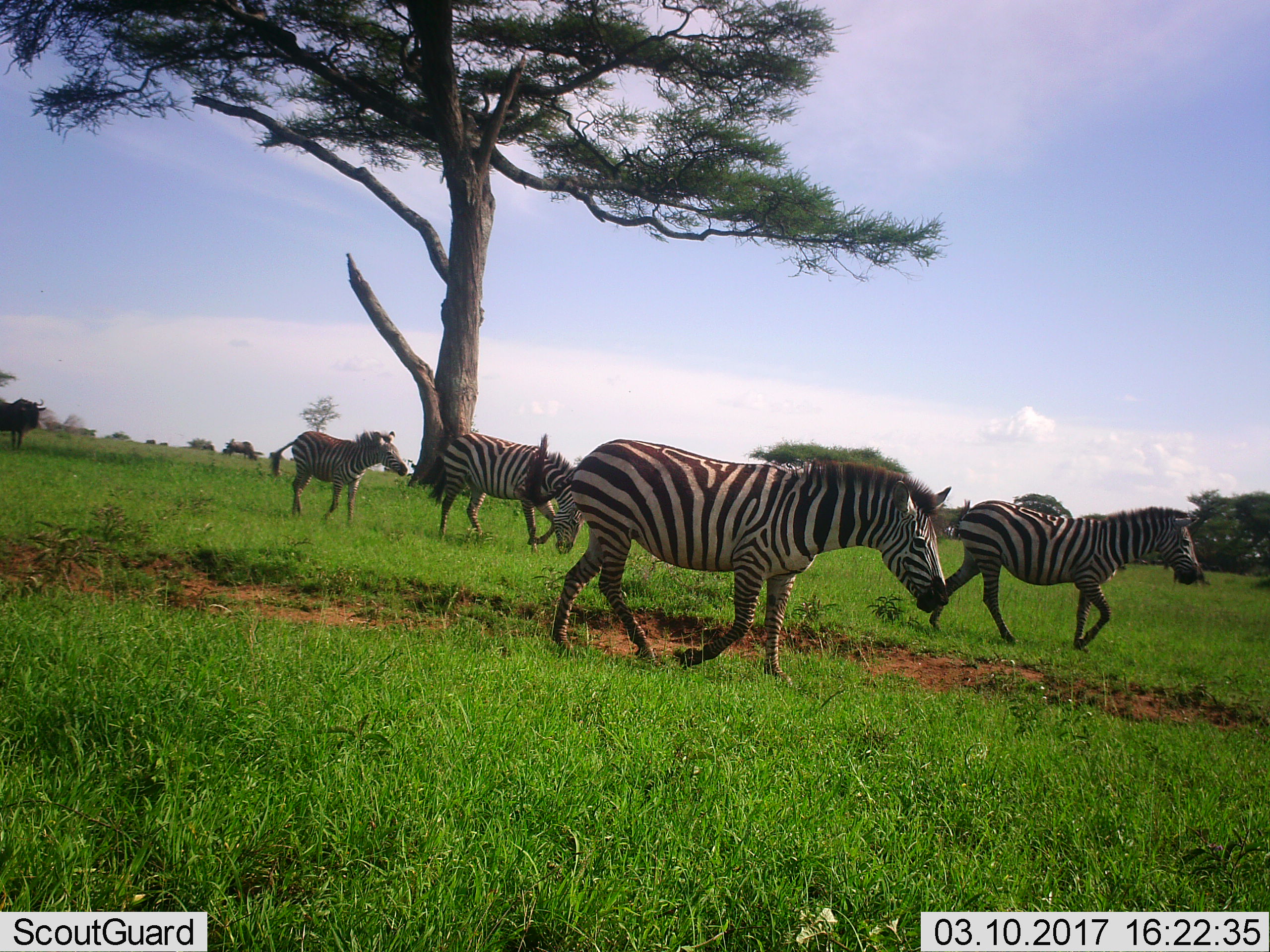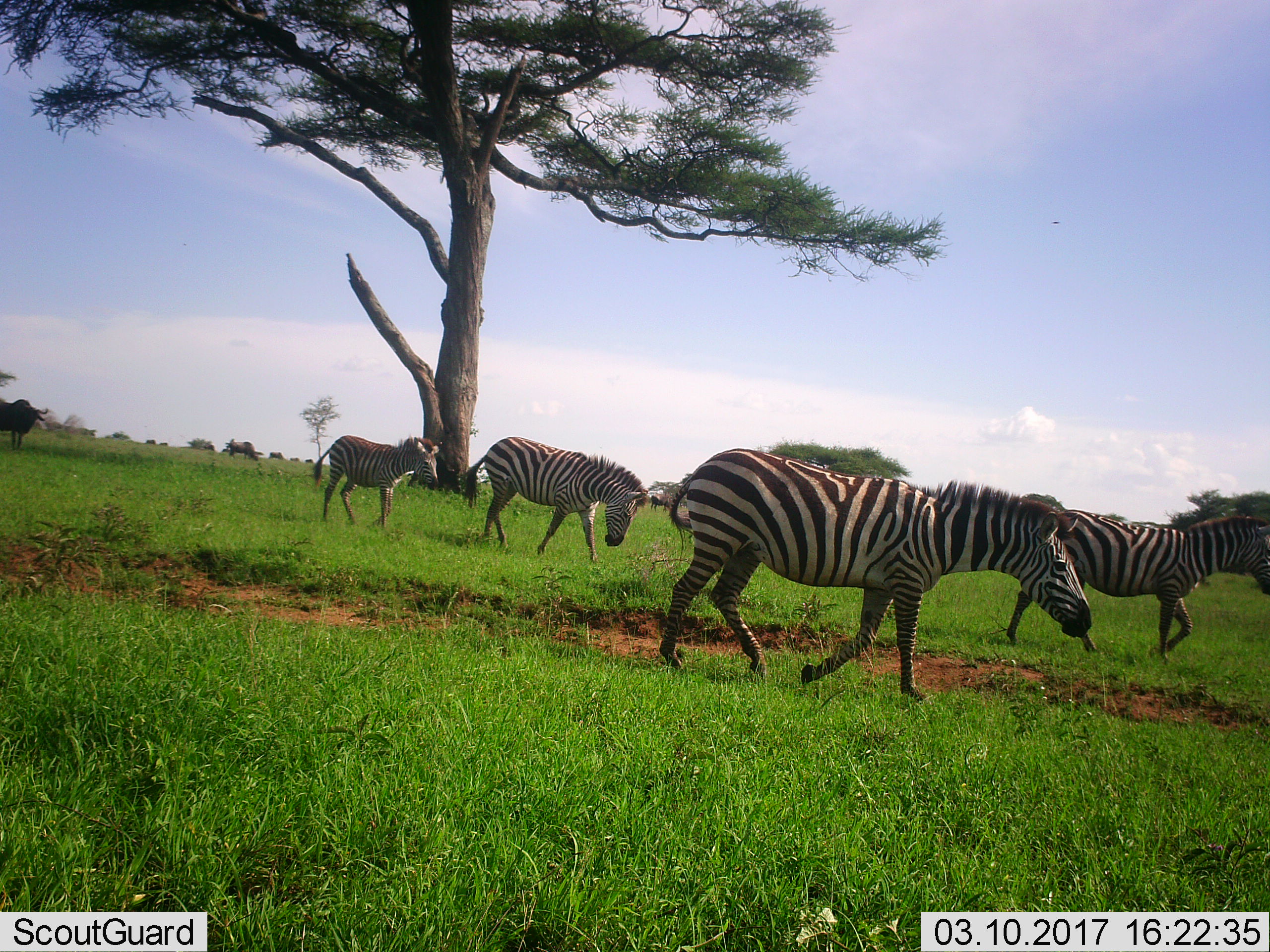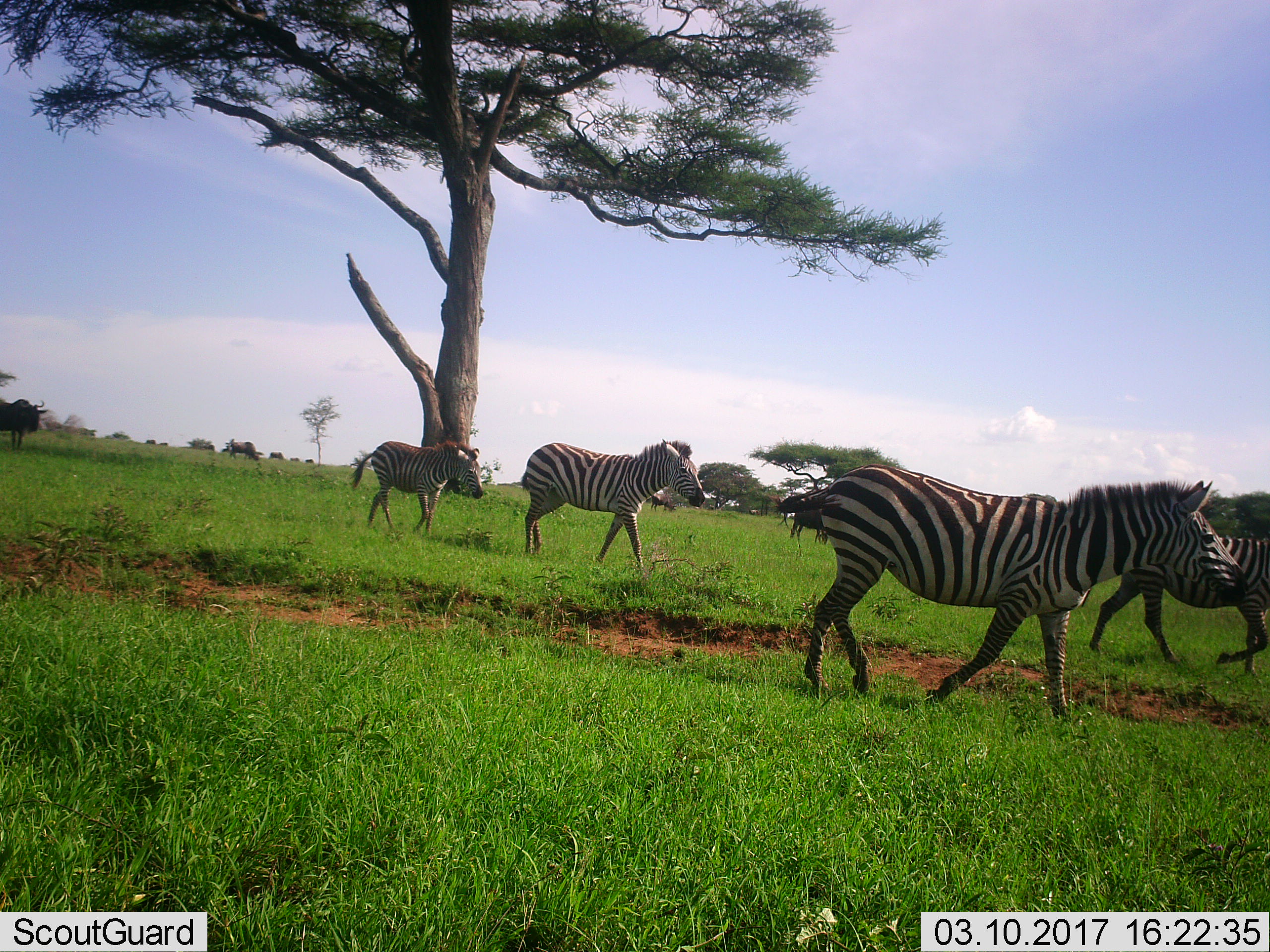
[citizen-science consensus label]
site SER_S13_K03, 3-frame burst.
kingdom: Animalia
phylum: Chordata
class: Mammalia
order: Artiodactyla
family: Bovidae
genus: Connochaetes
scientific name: Connochaetes taurinus taurinus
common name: blue wildebeest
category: wildebeestblue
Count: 1.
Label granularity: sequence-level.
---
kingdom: Animalia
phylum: Chordata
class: Mammalia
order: Perissodactyla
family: Equidae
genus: Equus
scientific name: Equus quagga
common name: plains zebra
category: zebraplains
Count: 4.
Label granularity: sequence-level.